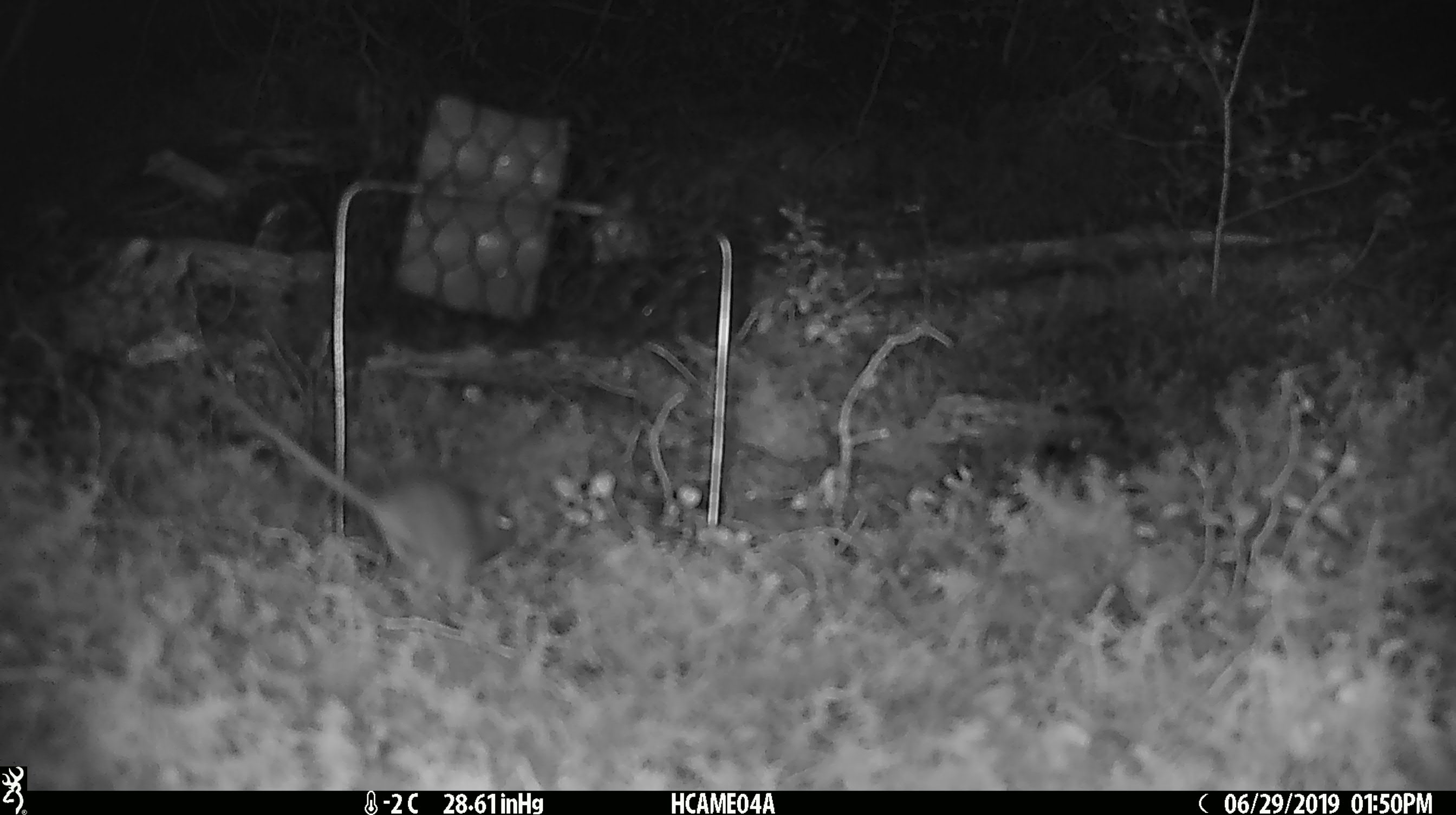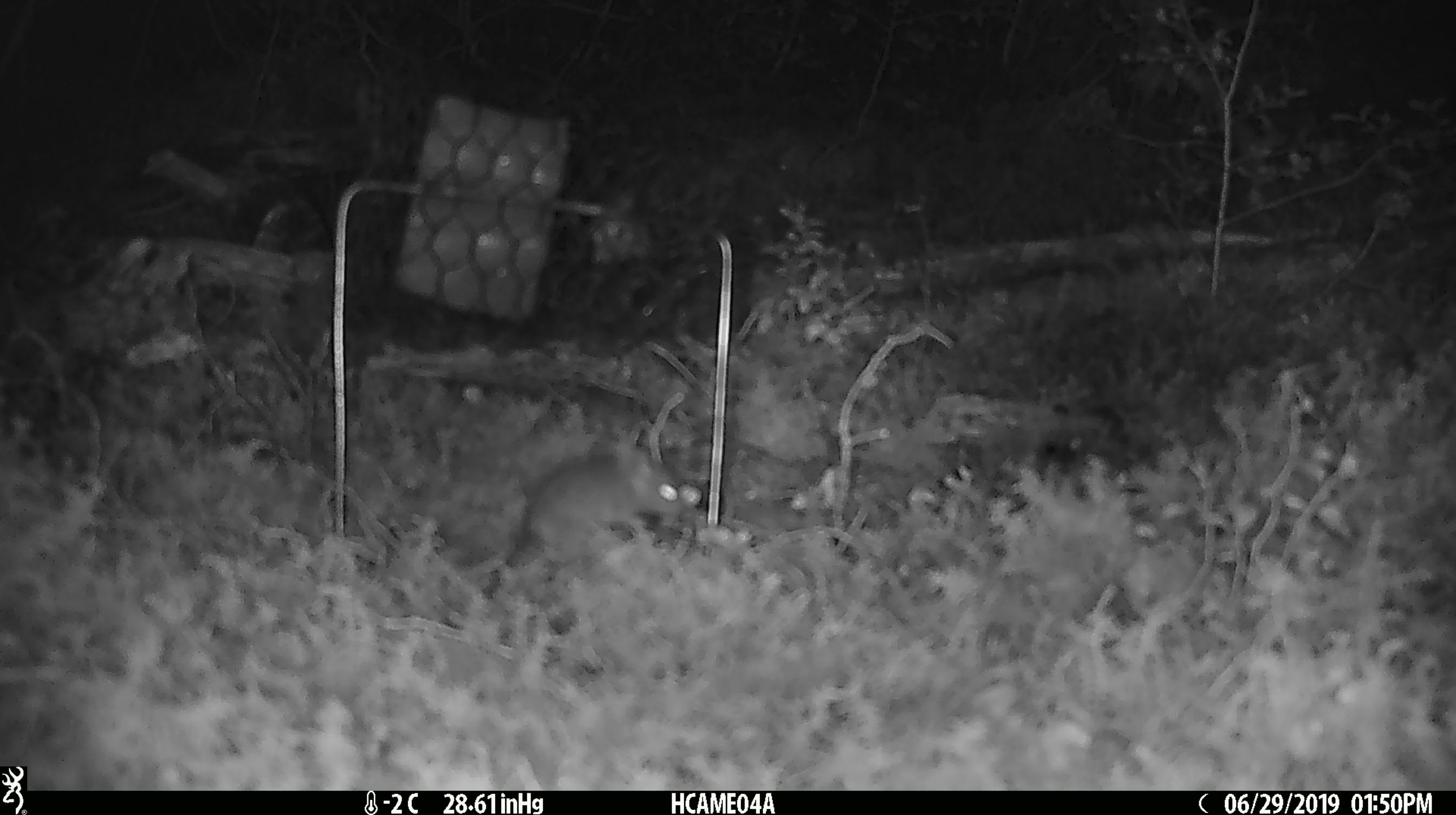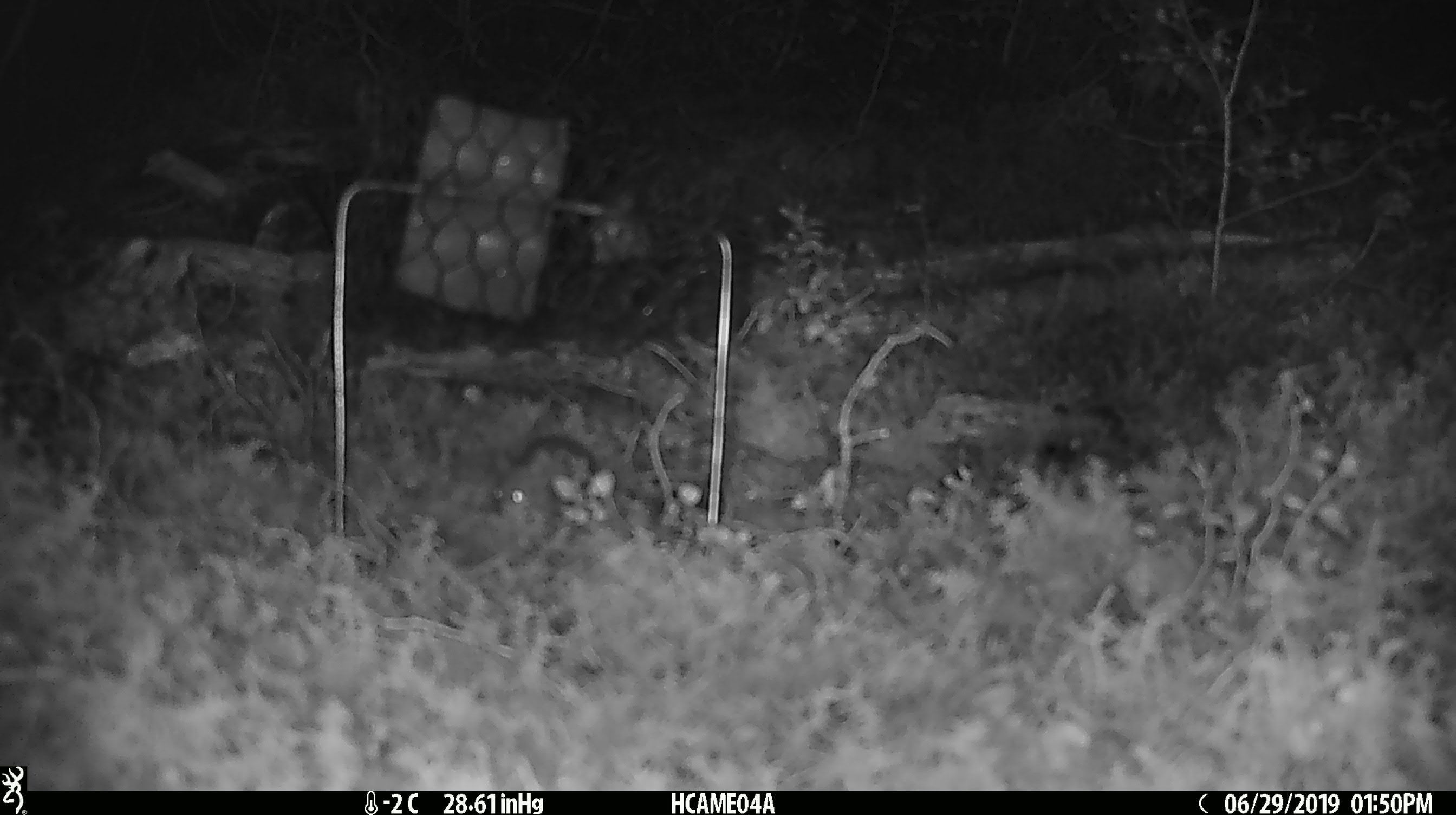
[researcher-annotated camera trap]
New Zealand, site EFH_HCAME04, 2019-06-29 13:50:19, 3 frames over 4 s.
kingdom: Animalia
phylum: Chordata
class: Mammalia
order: Rodentia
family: Muridae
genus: Mus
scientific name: Mus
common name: mouse